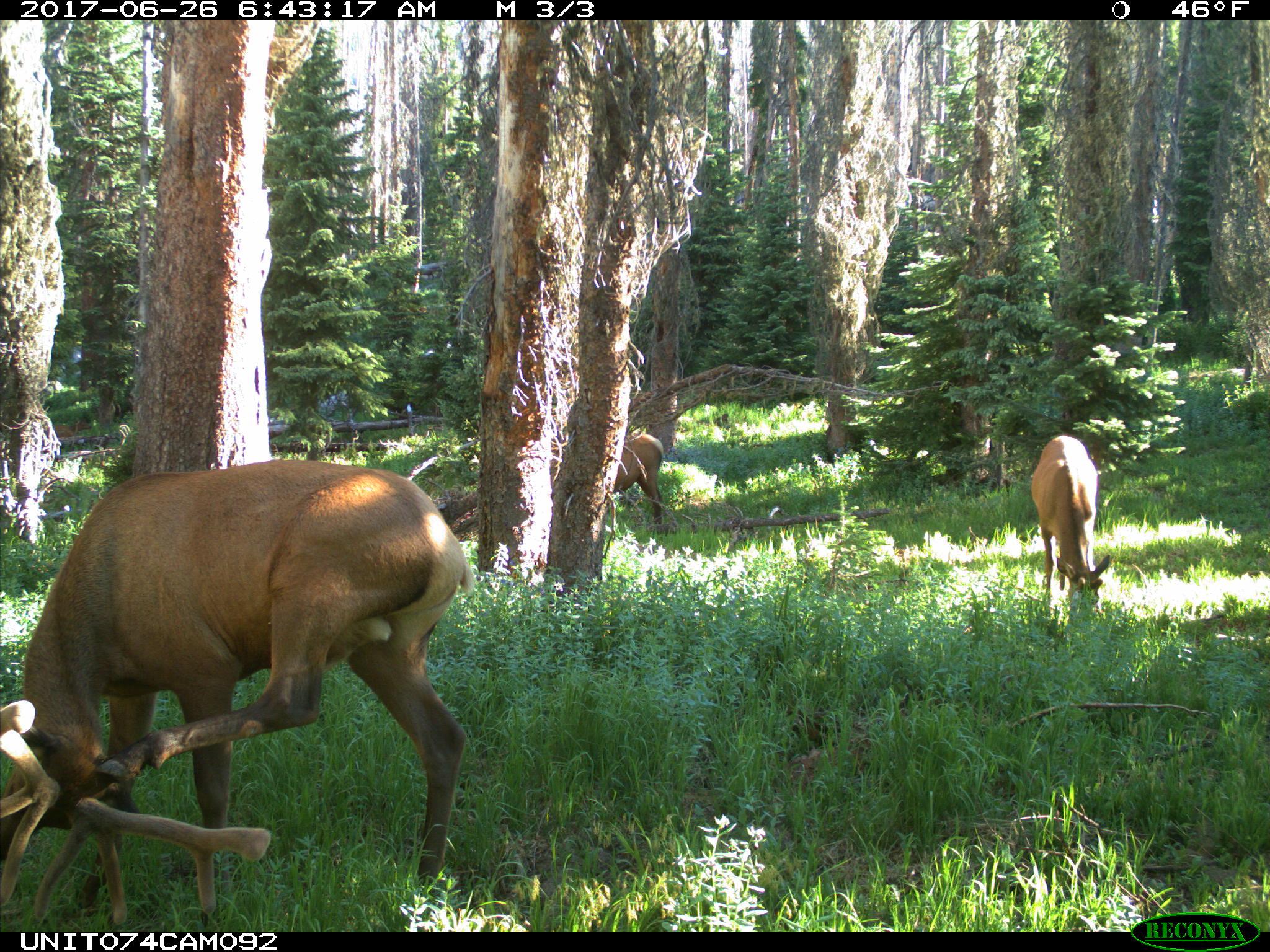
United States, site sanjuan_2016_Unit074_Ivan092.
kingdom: Animalia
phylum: Chordata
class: Mammalia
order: Artiodactyla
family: Cervidae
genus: Cervus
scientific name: Cervus elaphus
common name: red deer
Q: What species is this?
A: Cervus elaphus (red deer).